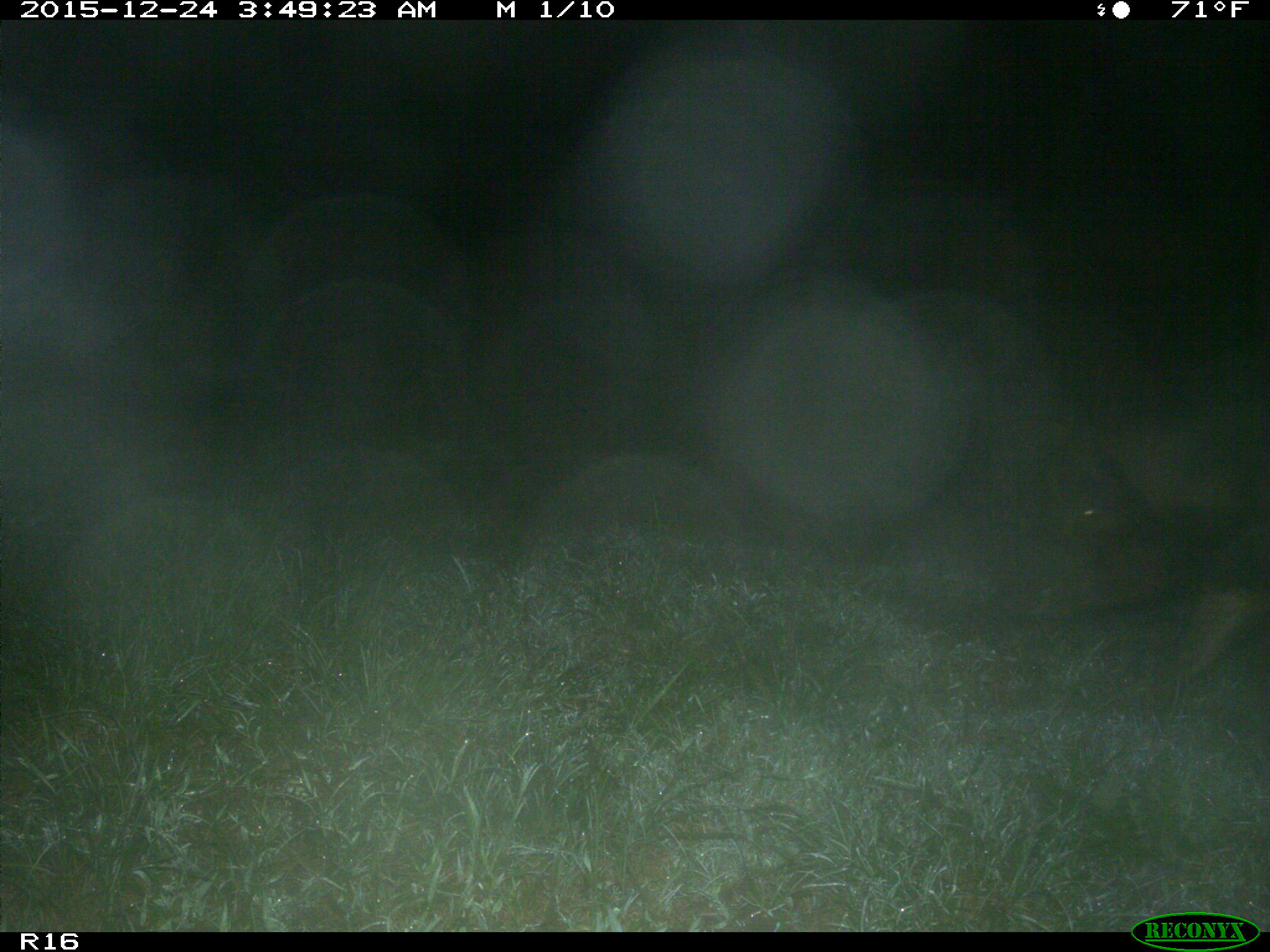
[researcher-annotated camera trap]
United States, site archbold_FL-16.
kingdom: Animalia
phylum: Chordata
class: Mammalia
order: Artiodactyla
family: Suidae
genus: Sus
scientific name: Sus scrofa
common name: wild boar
Sus scrofa (wild boar).